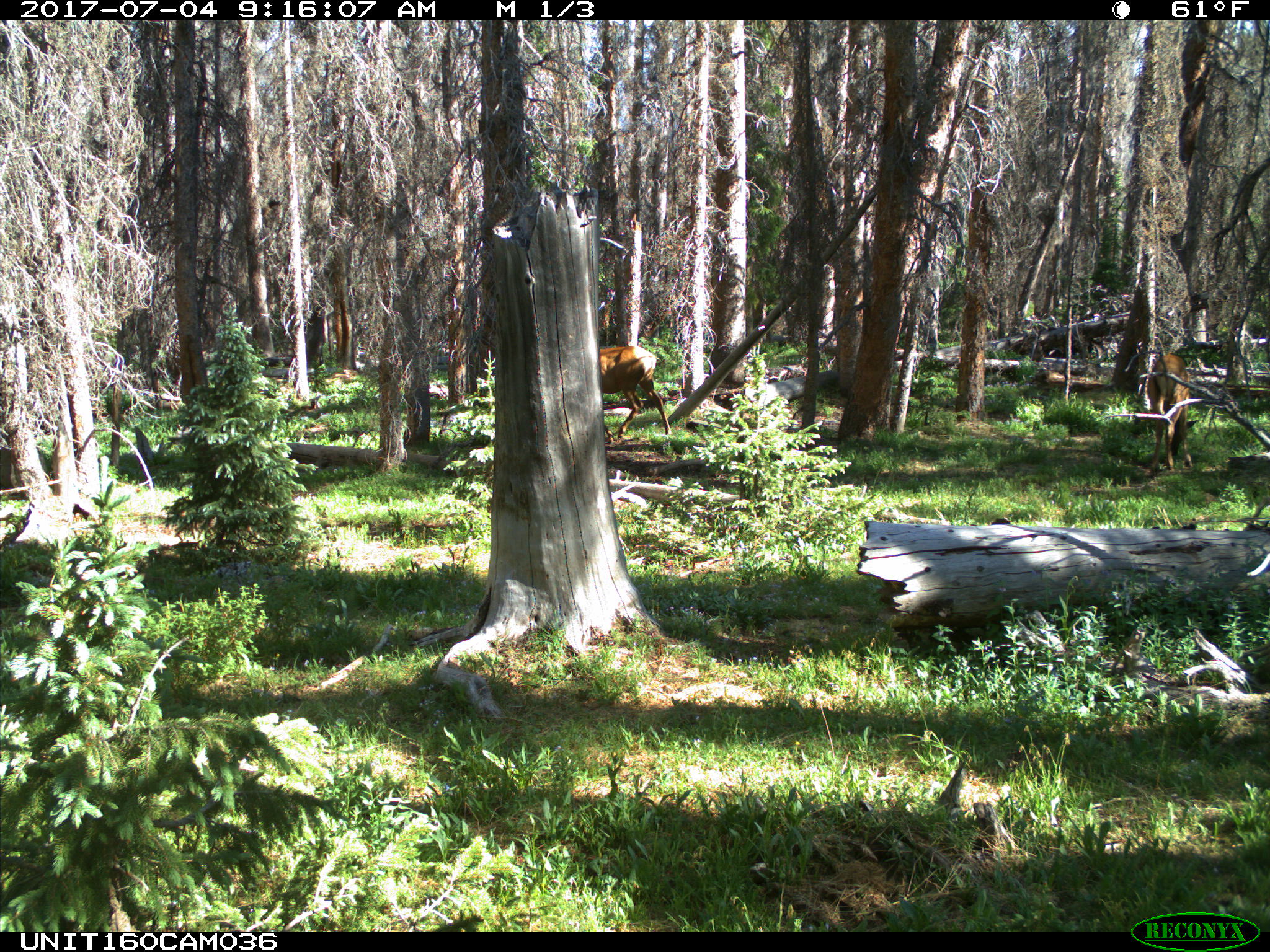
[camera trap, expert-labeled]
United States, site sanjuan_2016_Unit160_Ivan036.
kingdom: Animalia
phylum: Chordata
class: Mammalia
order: Artiodactyla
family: Cervidae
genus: Cervus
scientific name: Cervus elaphus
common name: red deer